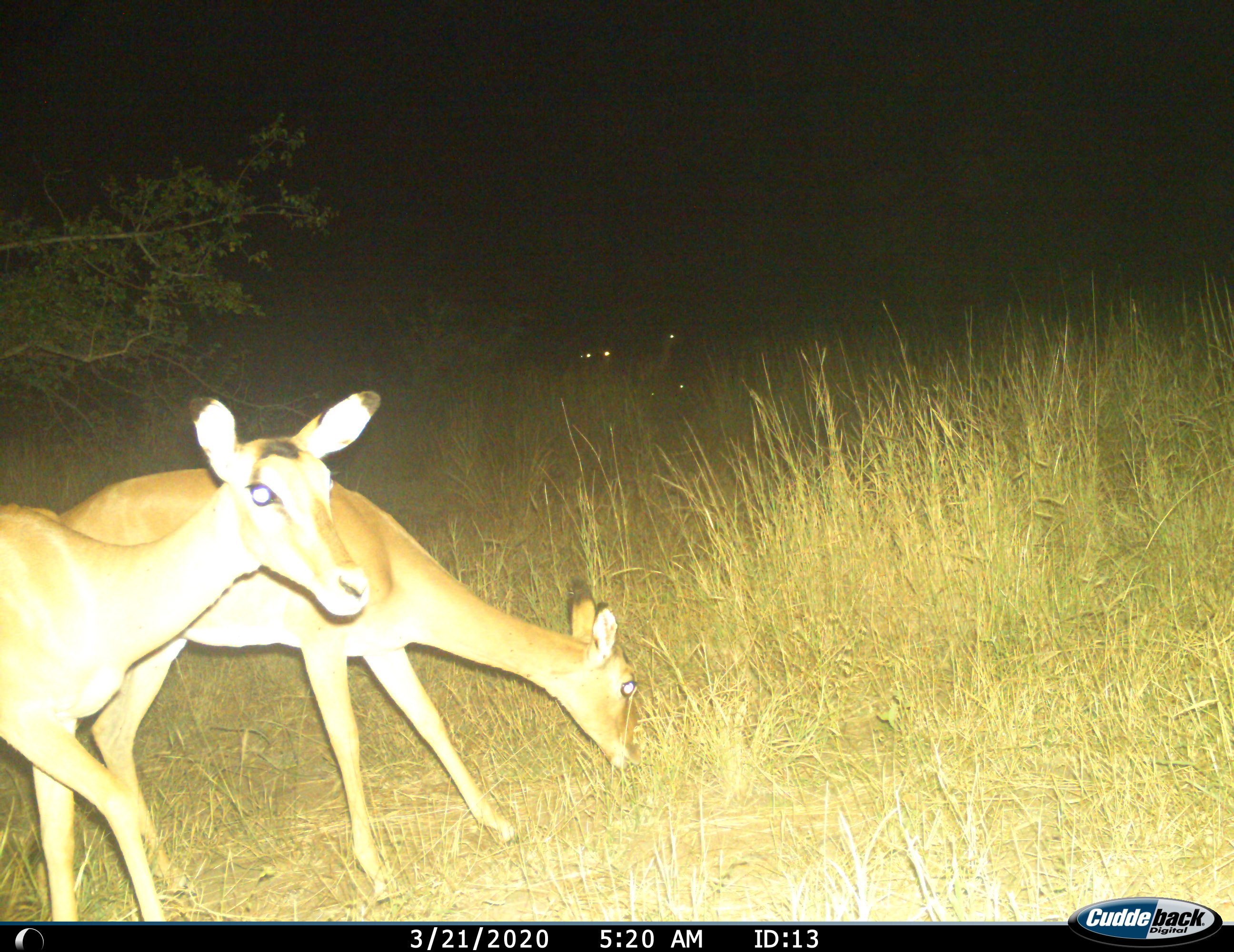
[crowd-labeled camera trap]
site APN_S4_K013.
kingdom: Animalia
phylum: Chordata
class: Mammalia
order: Artiodactyla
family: Bovidae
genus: Aepyceros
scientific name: Aepyceros melampus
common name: impala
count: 2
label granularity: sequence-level